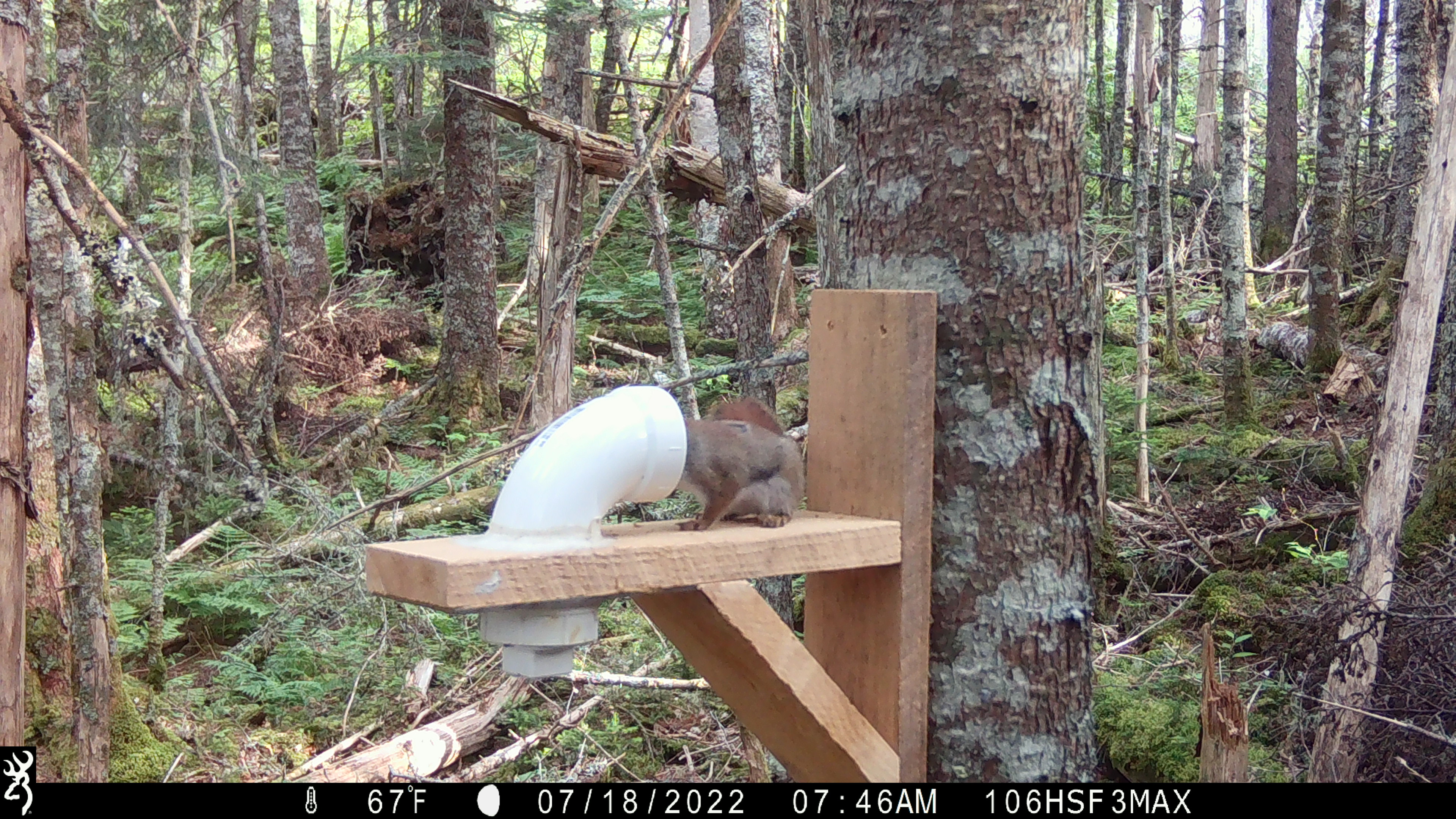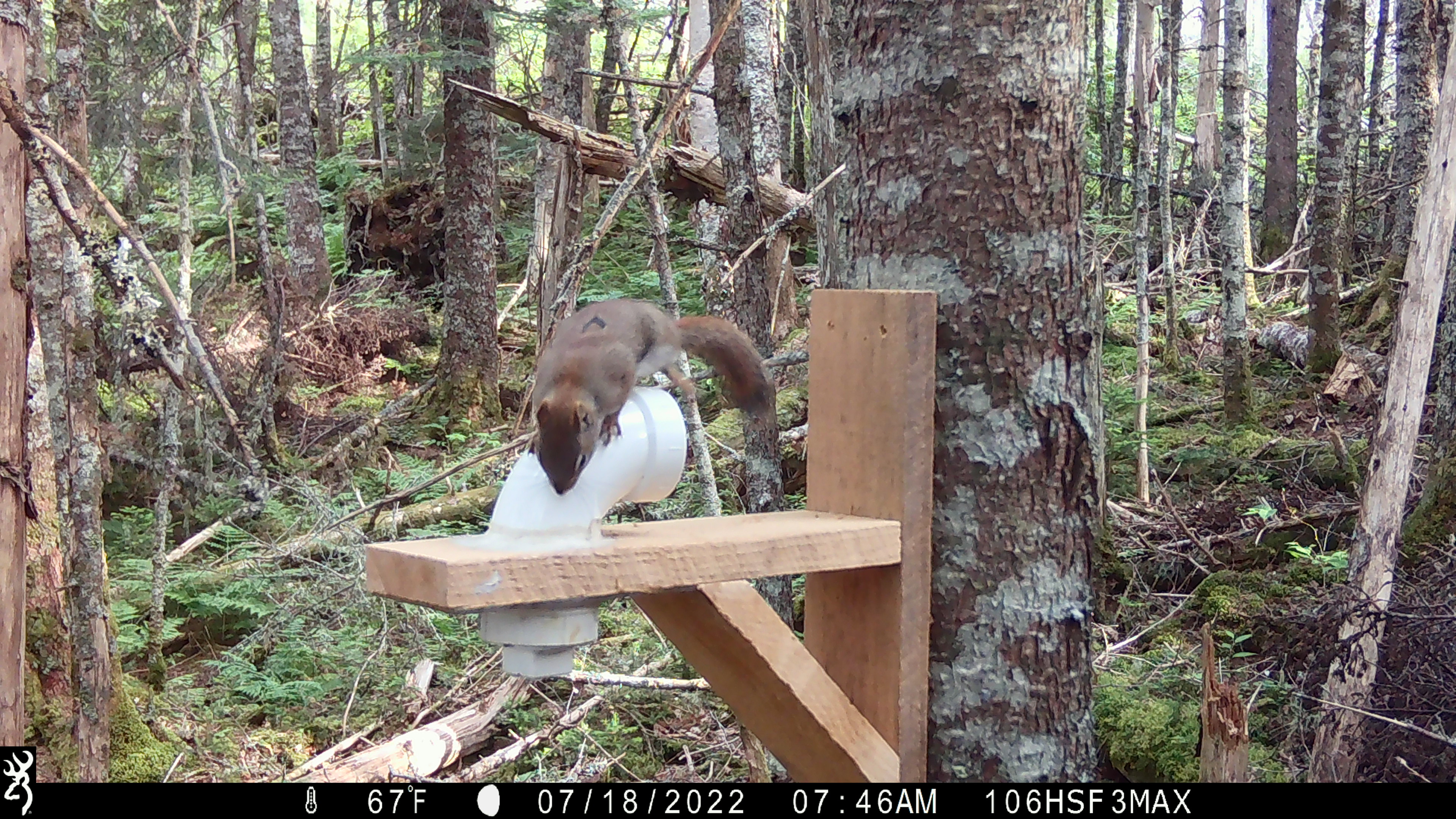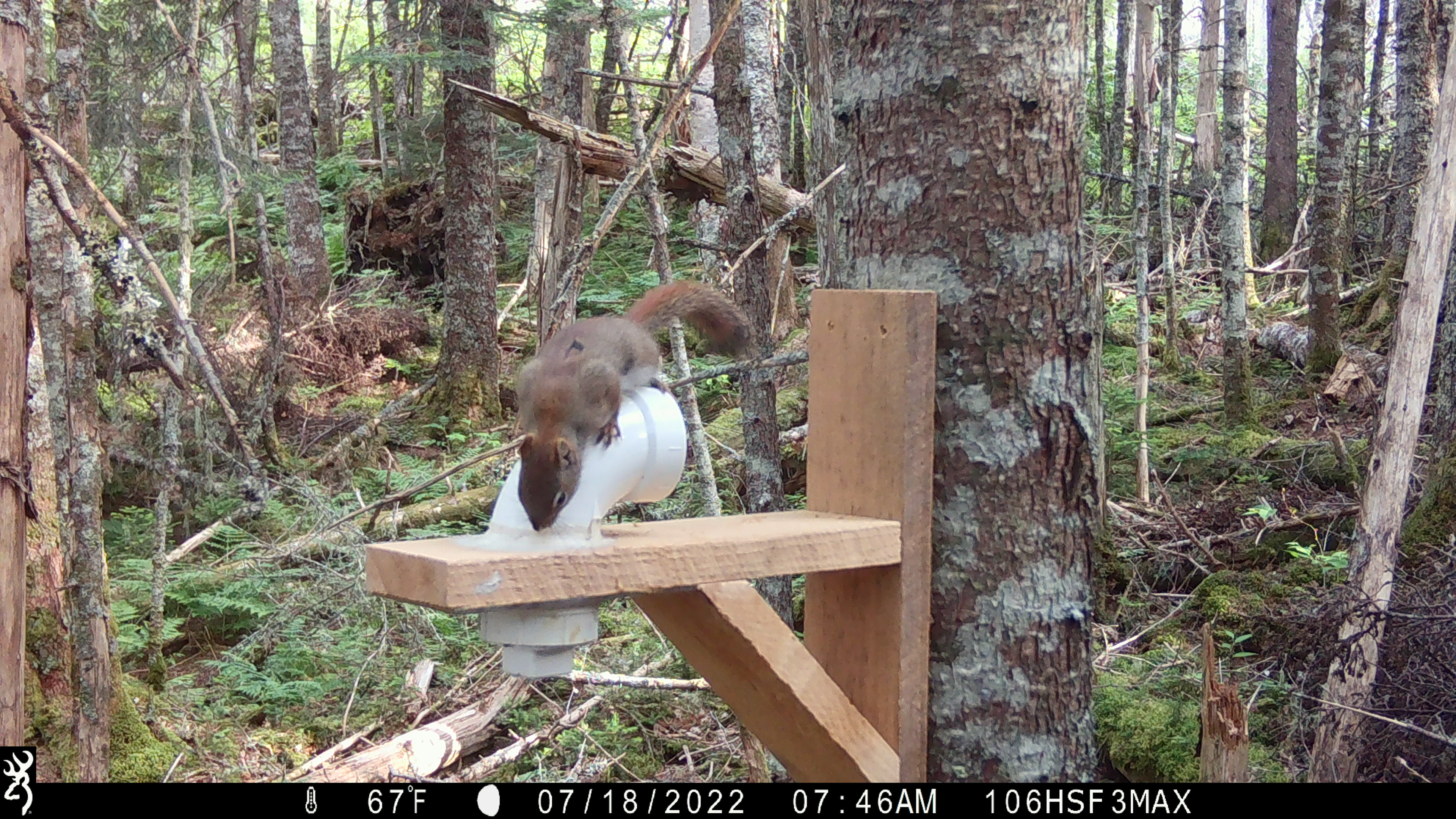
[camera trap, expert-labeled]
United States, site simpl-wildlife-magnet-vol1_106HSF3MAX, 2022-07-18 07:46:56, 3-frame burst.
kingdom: Animalia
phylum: Chordata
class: Mammalia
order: Rodentia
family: Sciuridae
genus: Tamiasciurus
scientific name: Tamiasciurus hudsonicus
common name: red squirrel